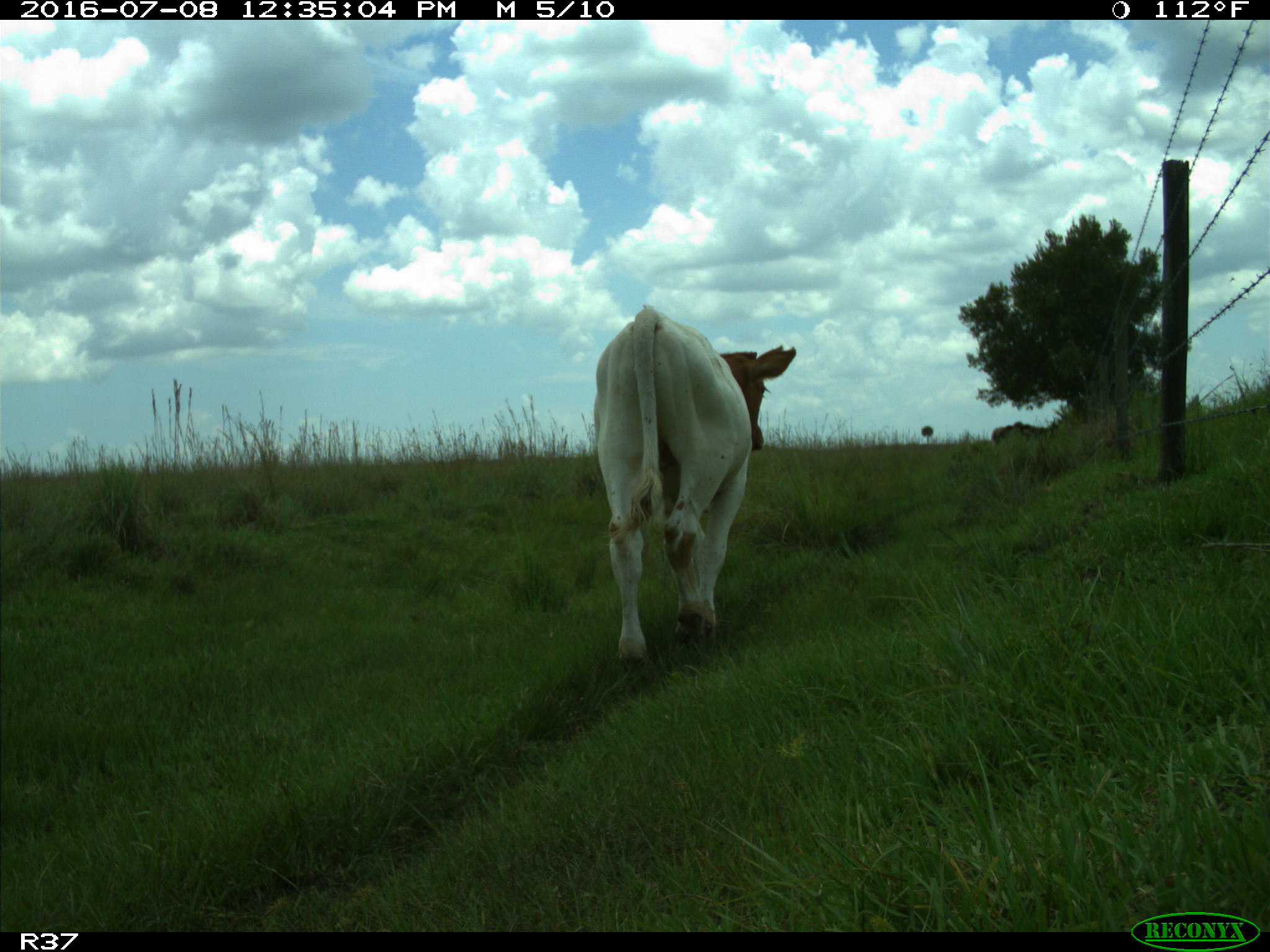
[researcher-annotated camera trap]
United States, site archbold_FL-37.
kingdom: Animalia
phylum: Chordata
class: Mammalia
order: Artiodactyla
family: Bovidae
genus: Bos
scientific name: Bos taurus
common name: domestic cow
Bos taurus (domestic cow).